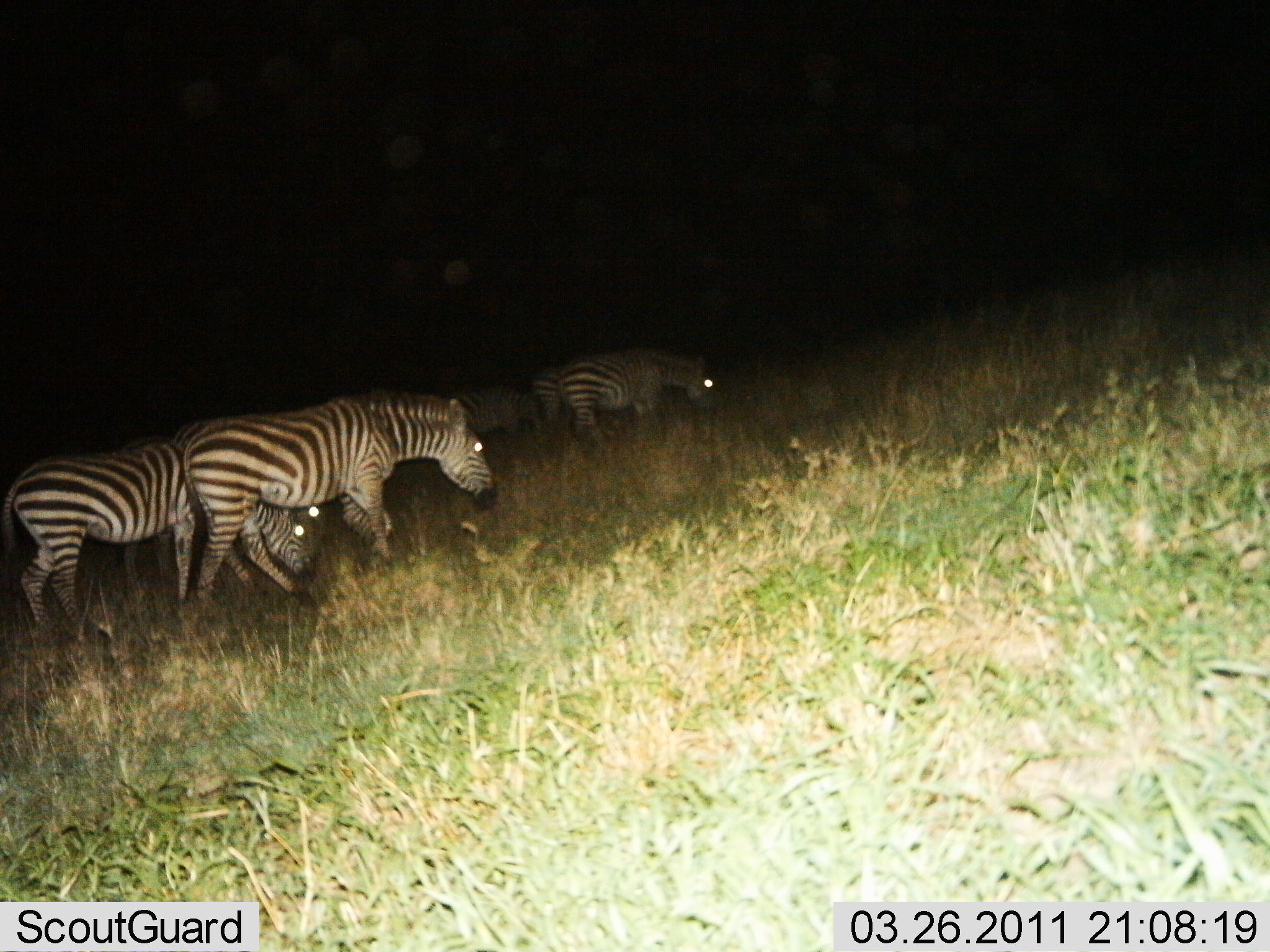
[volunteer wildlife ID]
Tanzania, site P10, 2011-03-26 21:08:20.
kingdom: Animalia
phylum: Chordata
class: Mammalia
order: Perissodactyla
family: Equidae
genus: Equus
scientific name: Equus quagga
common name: plains zebra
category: zebra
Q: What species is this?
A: Zebra (plains zebra) (Equus quagga).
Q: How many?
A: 5.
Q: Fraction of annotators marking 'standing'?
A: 19%.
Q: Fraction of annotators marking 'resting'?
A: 0%.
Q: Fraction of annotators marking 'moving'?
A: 25%.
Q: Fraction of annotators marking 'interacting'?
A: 0%.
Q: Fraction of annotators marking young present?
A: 0%.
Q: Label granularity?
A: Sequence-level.